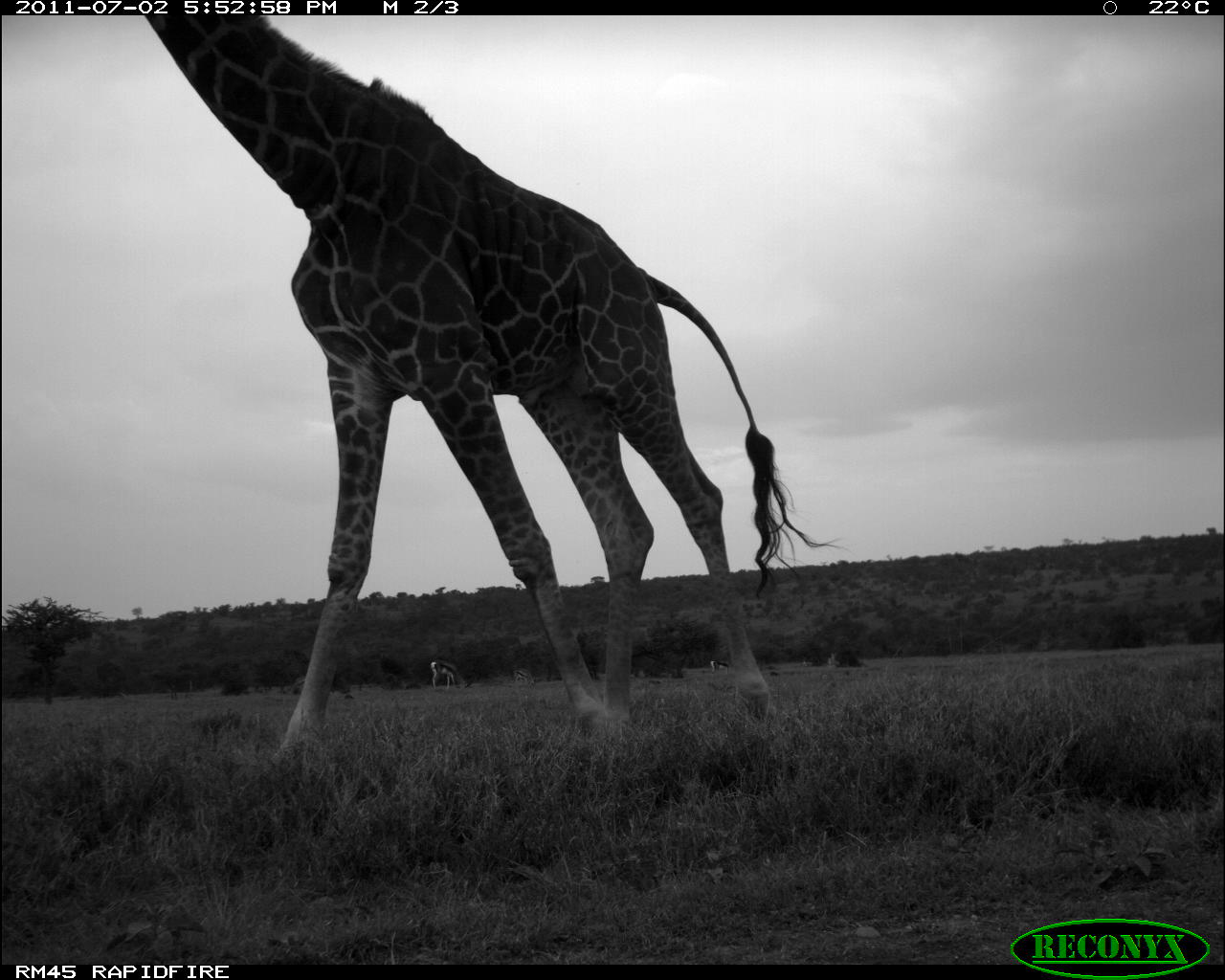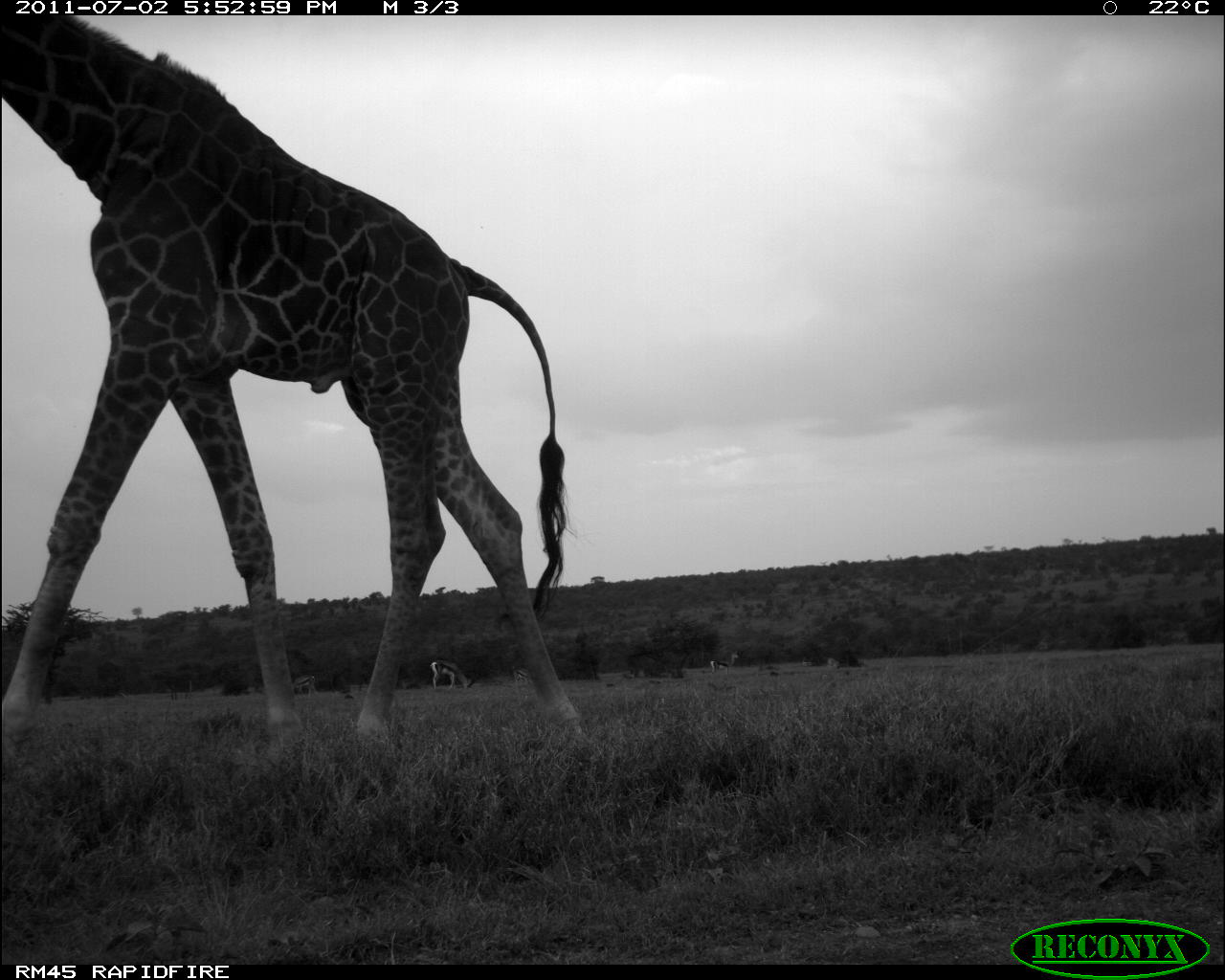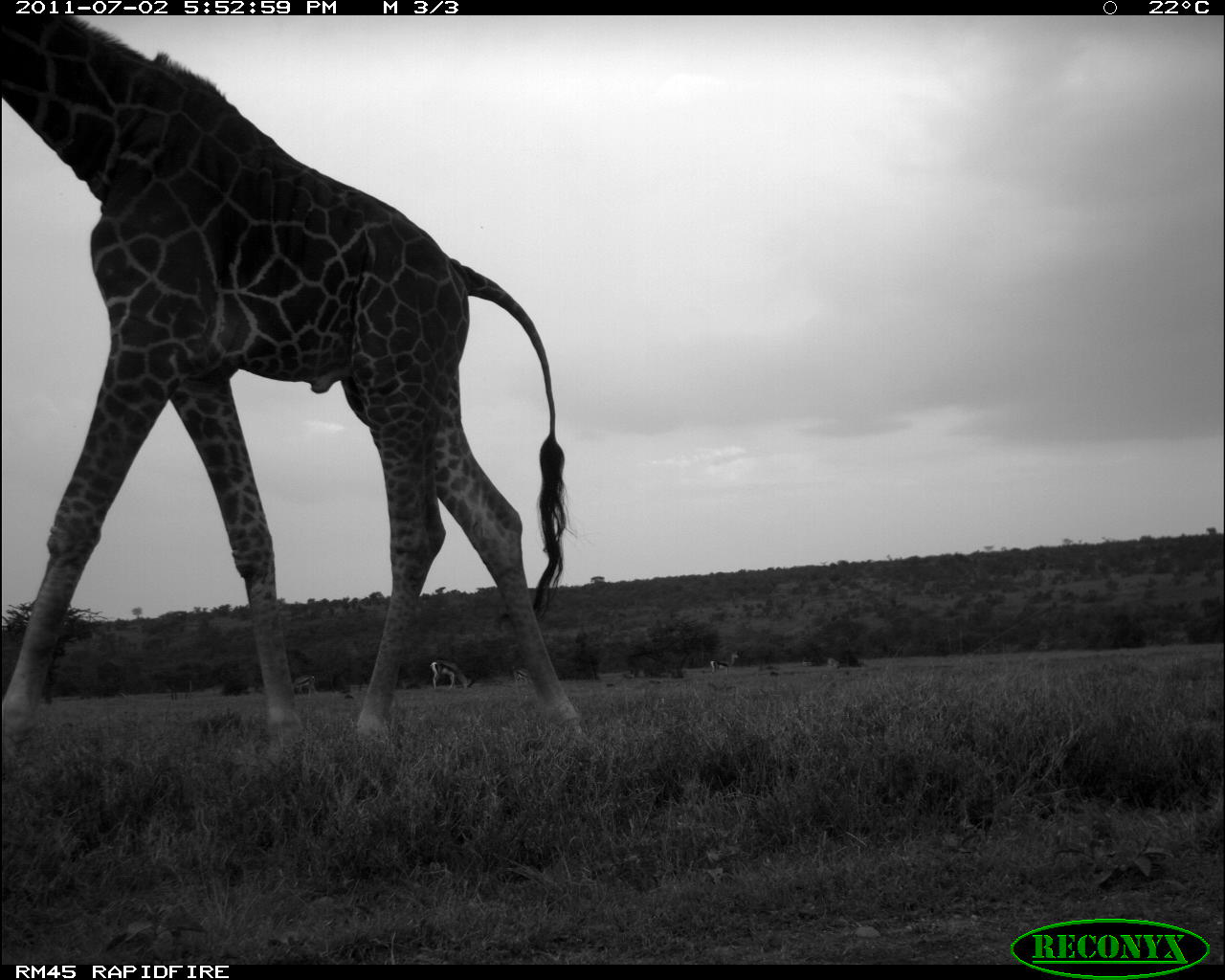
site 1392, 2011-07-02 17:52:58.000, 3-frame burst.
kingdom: Animalia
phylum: Chordata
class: Mammalia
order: Artiodactyla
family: Bovidae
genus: Nanger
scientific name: Nanger granti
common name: grant's gazelle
Nanger granti (grant's gazelle), count 6.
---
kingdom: Animalia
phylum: Chordata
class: Mammalia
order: Artiodactyla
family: Giraffidae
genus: Giraffa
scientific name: Giraffa camelopardalis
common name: giraffe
Giraffa camelopardalis (giraffe), count 1.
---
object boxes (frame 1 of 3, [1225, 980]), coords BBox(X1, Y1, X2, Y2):
nanger granti: BBox(119, 16, 840, 761); BBox(424, 657, 471, 690); BBox(512, 666, 539, 688); BBox(708, 658, 731, 677)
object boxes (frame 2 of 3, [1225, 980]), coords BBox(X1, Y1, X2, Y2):
giraffa camelopardalis: BBox(0, 15, 580, 762); BBox(427, 658, 476, 693); BBox(708, 649, 743, 677); BBox(290, 670, 320, 700); BBox(511, 666, 534, 689)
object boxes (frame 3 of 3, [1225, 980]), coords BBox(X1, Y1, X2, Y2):
nanger granti: BBox(0, 16, 583, 741); BBox(428, 660, 472, 691); BBox(430, 660, 473, 690); BBox(291, 669, 318, 701); BBox(709, 651, 739, 676); BBox(710, 651, 738, 674); BBox(292, 675, 318, 696); BBox(511, 665, 534, 686); BBox(514, 667, 531, 684)